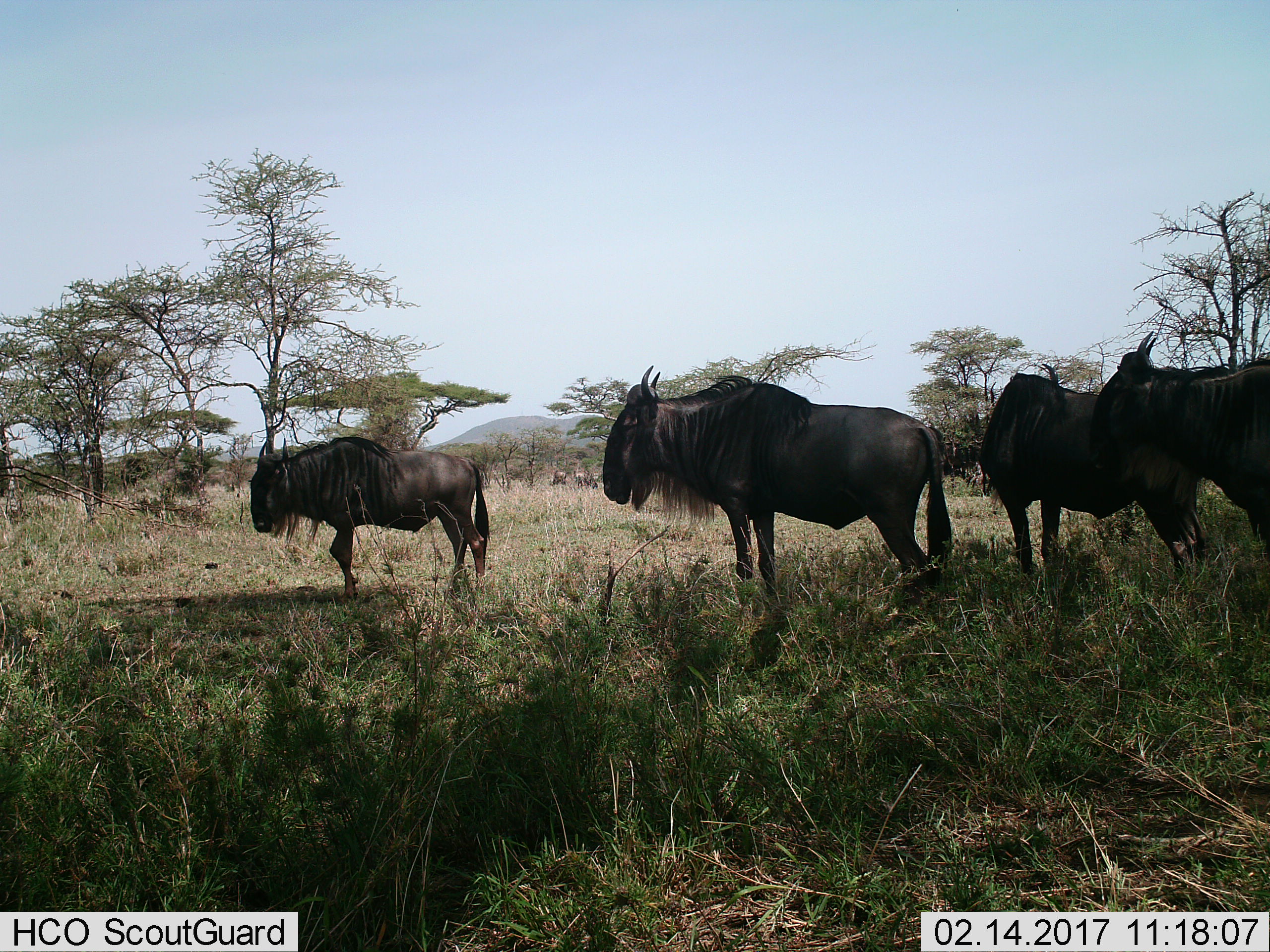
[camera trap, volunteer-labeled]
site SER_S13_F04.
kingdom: Animalia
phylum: Chordata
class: Mammalia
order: Artiodactyla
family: Bovidae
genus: Connochaetes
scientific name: Connochaetes taurinus taurinus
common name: blue wildebeest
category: wildebeestblue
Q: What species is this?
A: Wildebeestblue (blue wildebeest) (Connochaetes taurinus taurinus).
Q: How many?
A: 4.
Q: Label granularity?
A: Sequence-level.